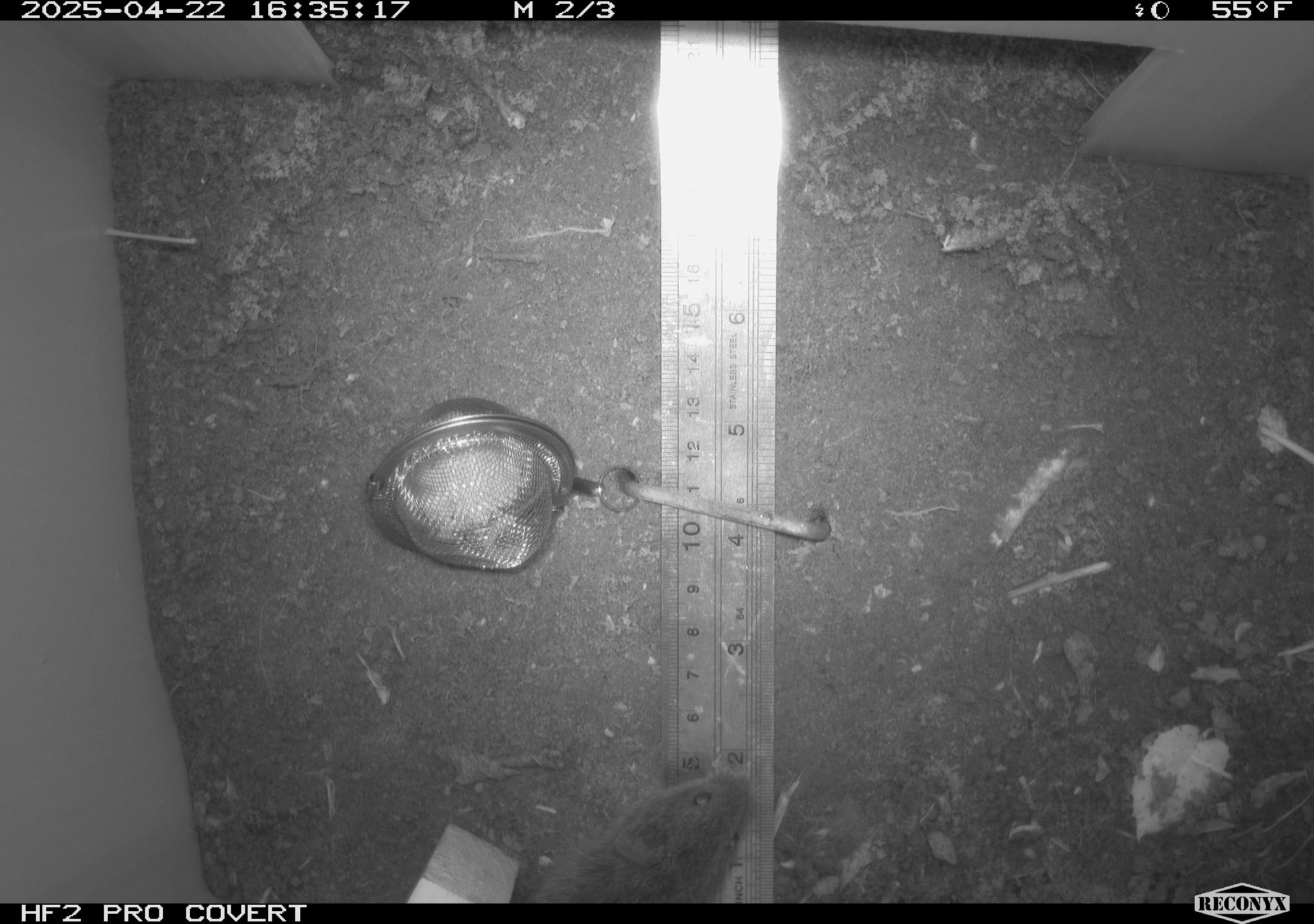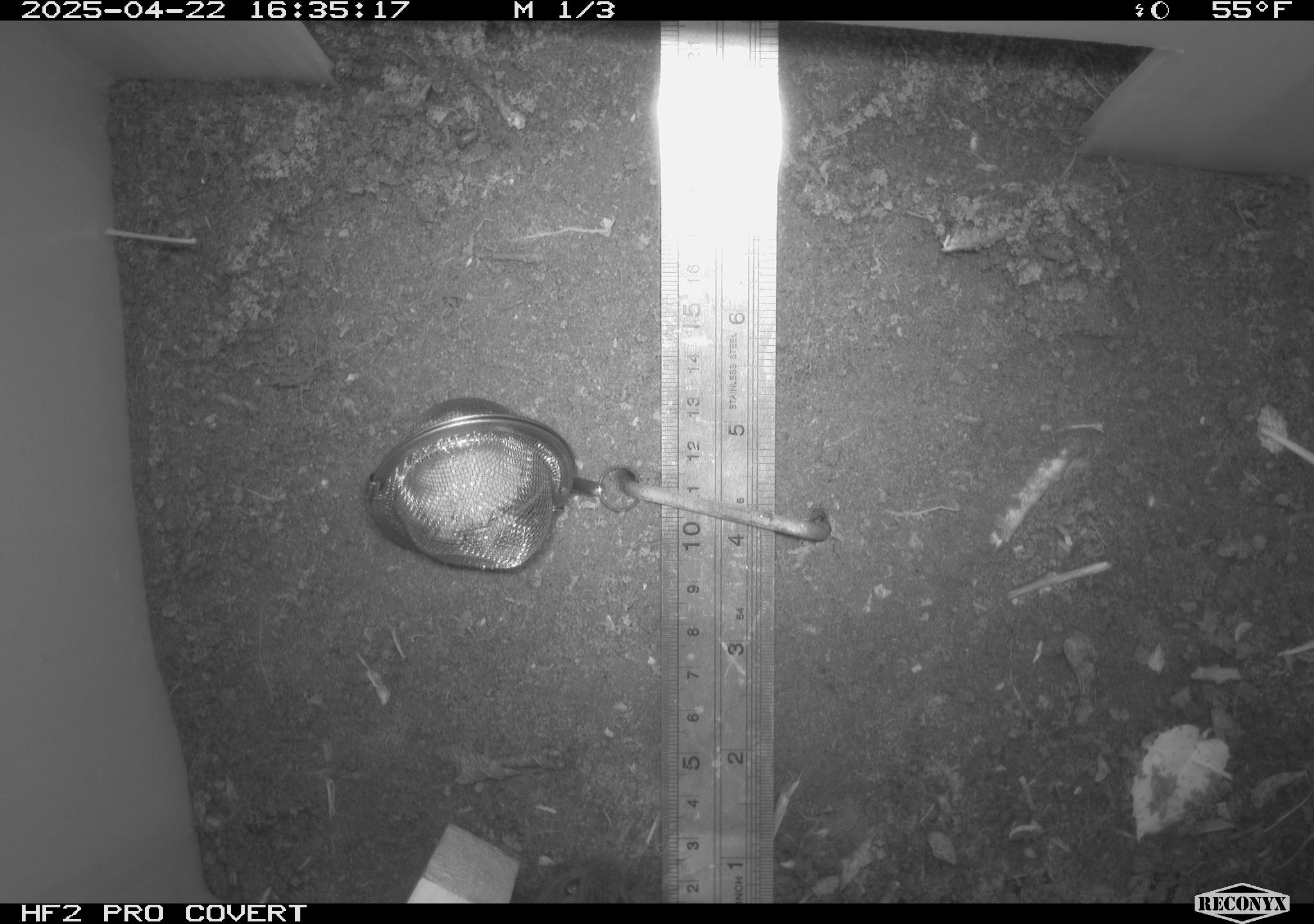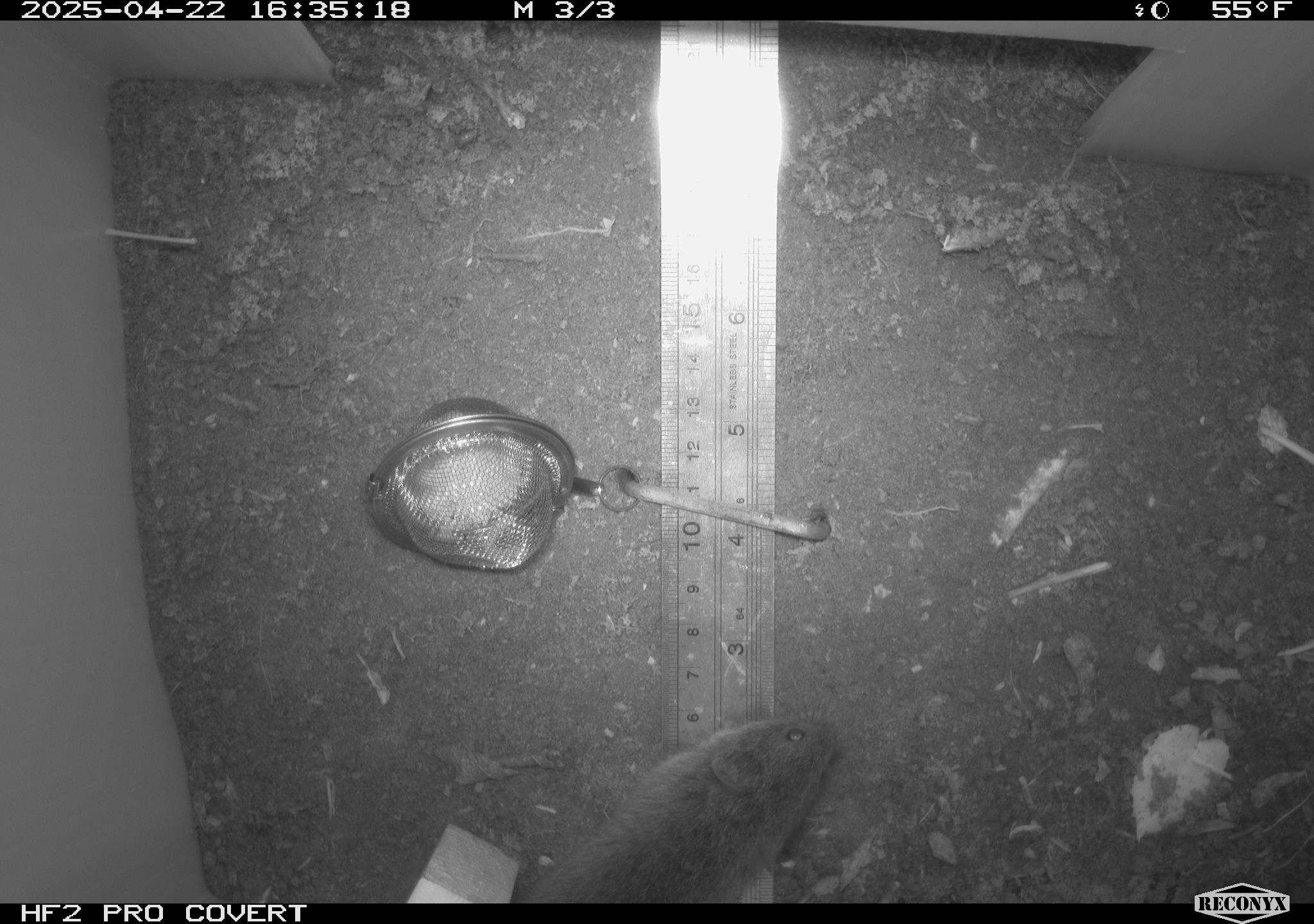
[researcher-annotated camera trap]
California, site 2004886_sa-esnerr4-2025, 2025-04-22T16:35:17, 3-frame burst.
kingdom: Animalia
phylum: Chordata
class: Mammalia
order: Rodentia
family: Cricetidae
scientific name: Arvicolinae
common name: voles, lemmings, and muskrats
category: arvicolinae subfamily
Arvicolinae subfamily (voles, lemmings, and muskrats) (Arvicolinae).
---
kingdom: Animalia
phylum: Chordata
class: Mammalia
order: Rodentia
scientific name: Rodentia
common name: rodent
Rodent (Rodentia).